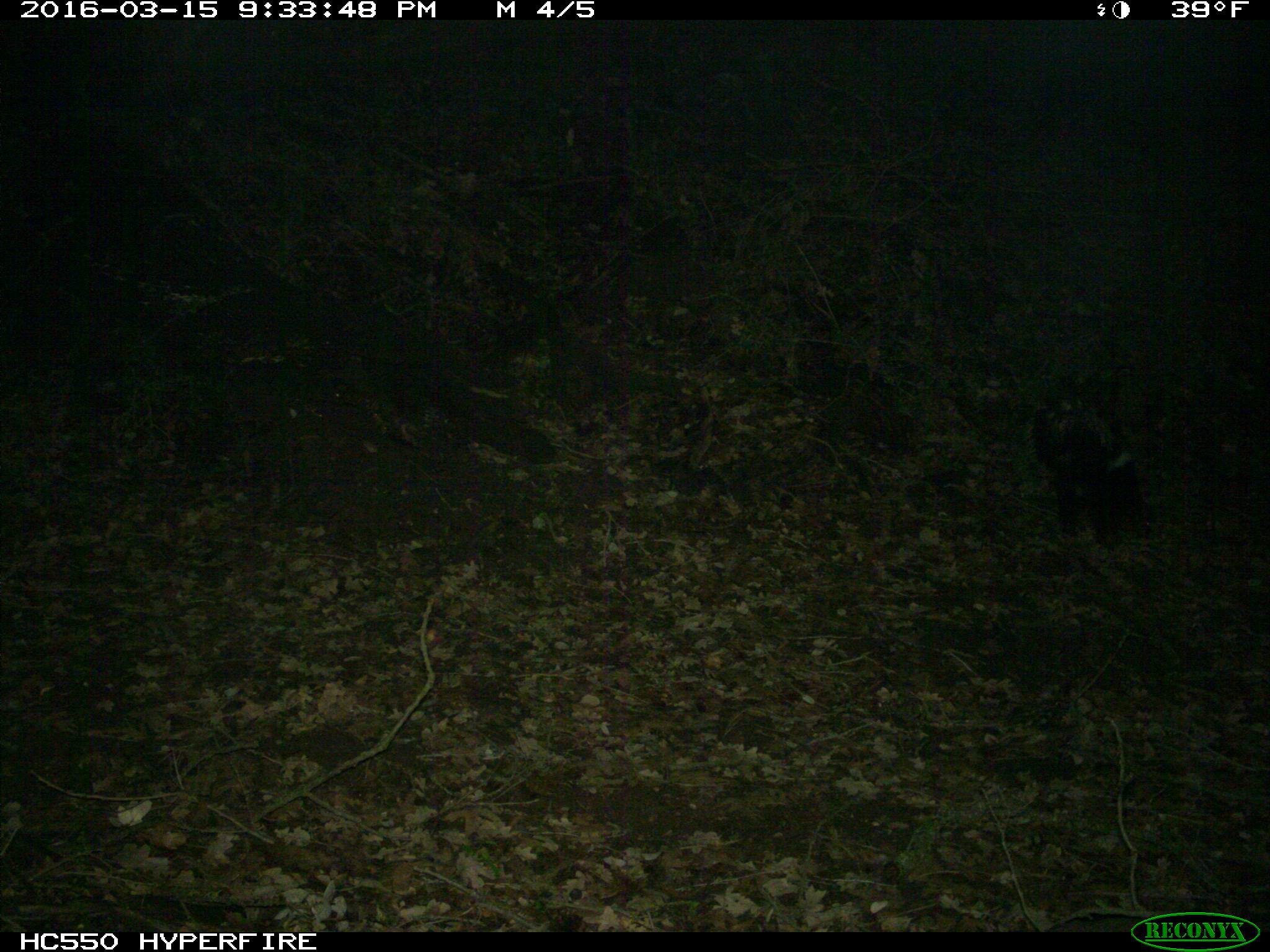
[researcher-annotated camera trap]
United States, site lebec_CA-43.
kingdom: Animalia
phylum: Chordata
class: Mammalia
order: Carnivora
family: Mephitidae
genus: Mephitis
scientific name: Mephitis mephitis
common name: striped skunk